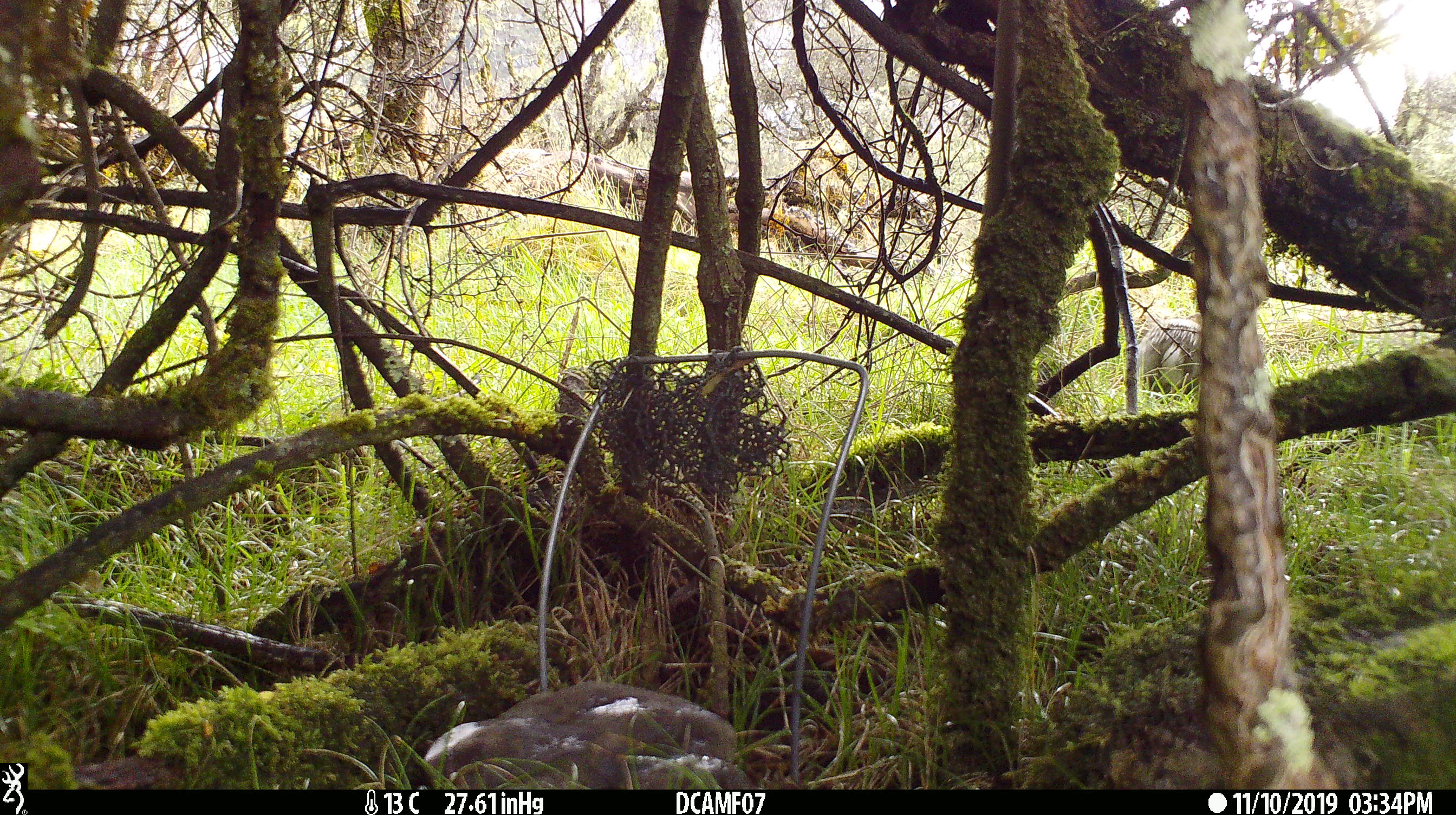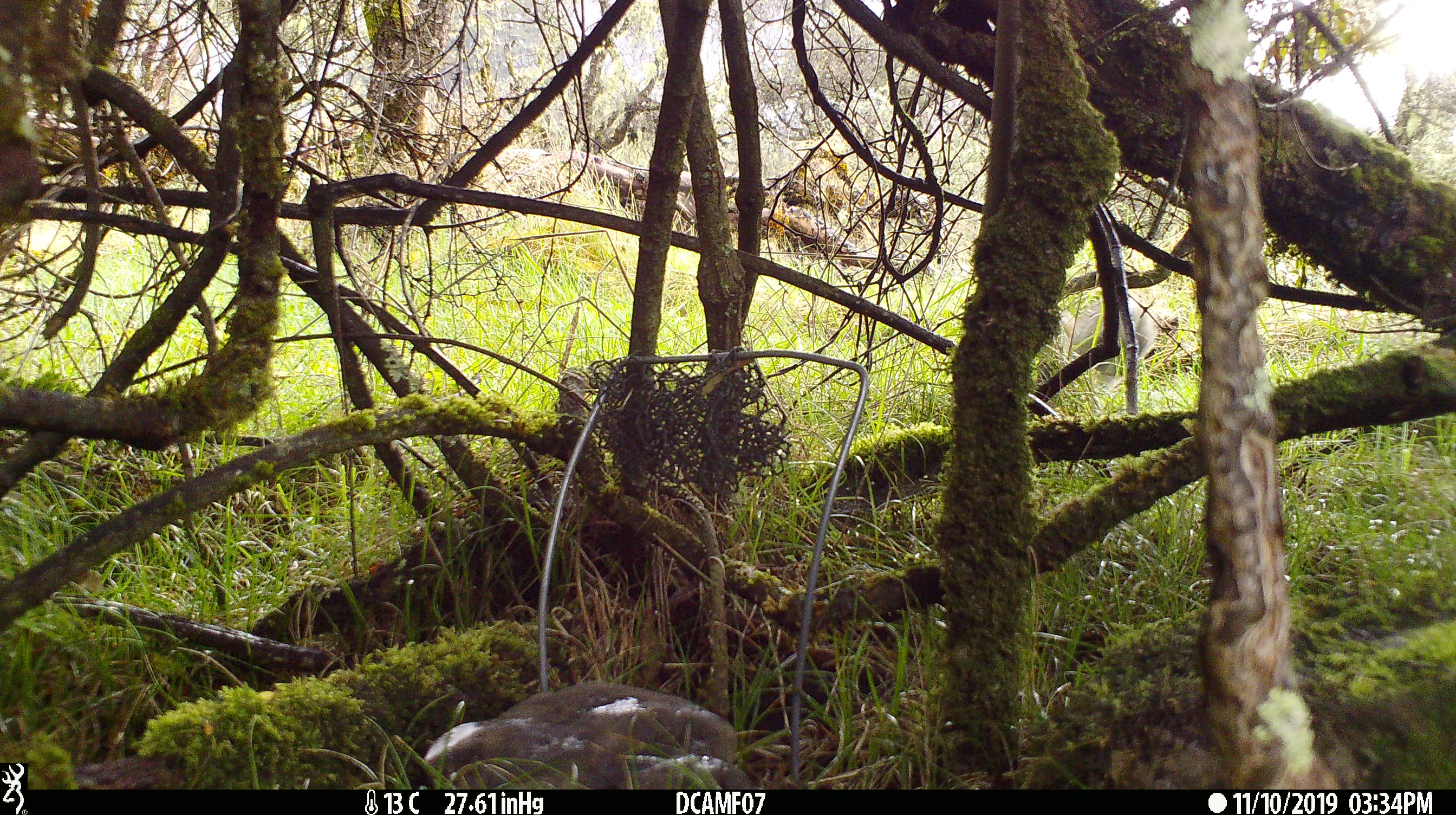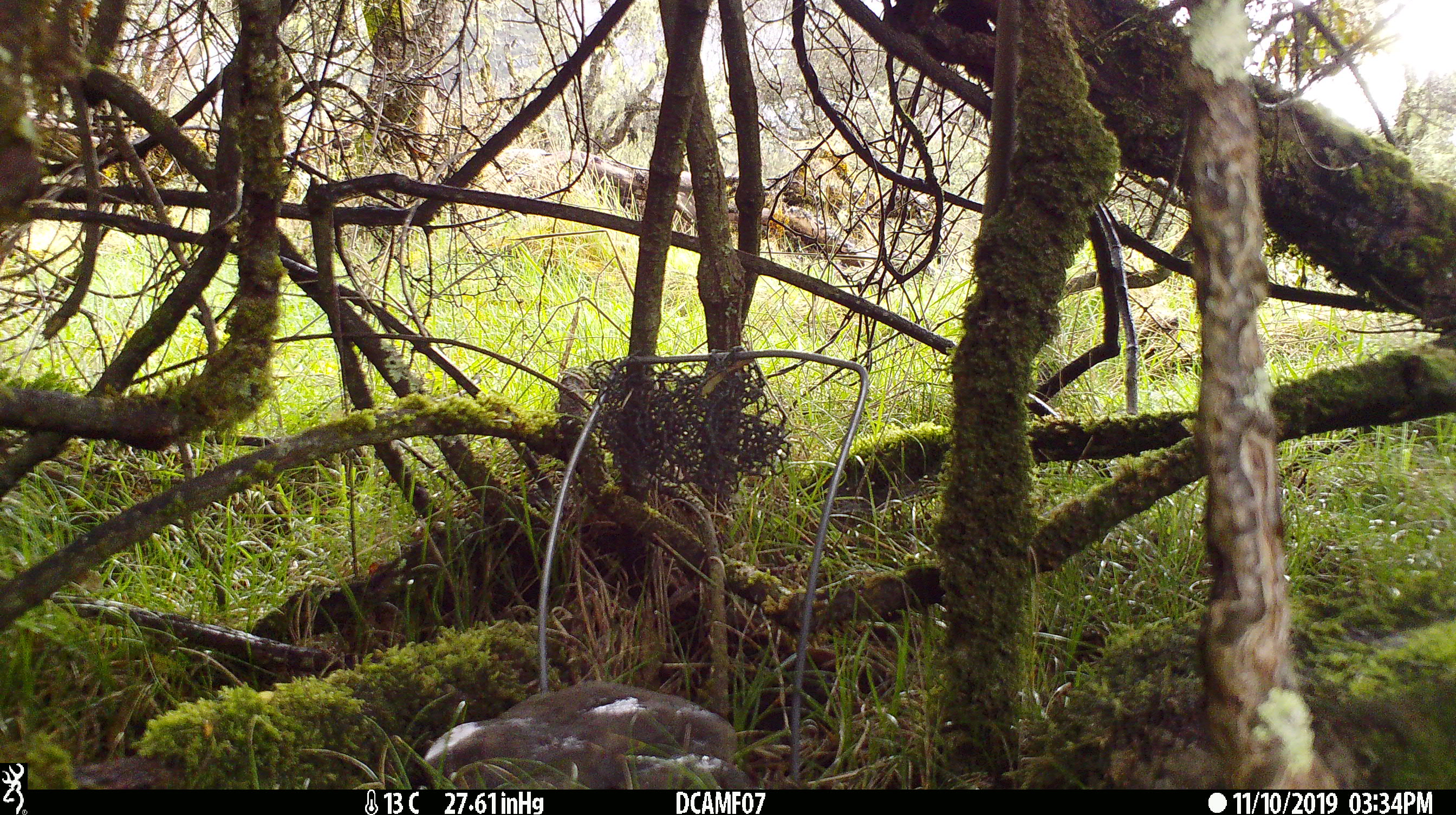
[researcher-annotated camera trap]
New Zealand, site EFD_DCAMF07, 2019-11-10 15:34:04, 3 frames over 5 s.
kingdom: Animalia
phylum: Chordata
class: Mammalia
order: Lagomorpha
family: Leporidae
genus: Oryctolagus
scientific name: Oryctolagus cuniculus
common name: european rabbit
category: rabbit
Rabbit (european rabbit) (Oryctolagus cuniculus).